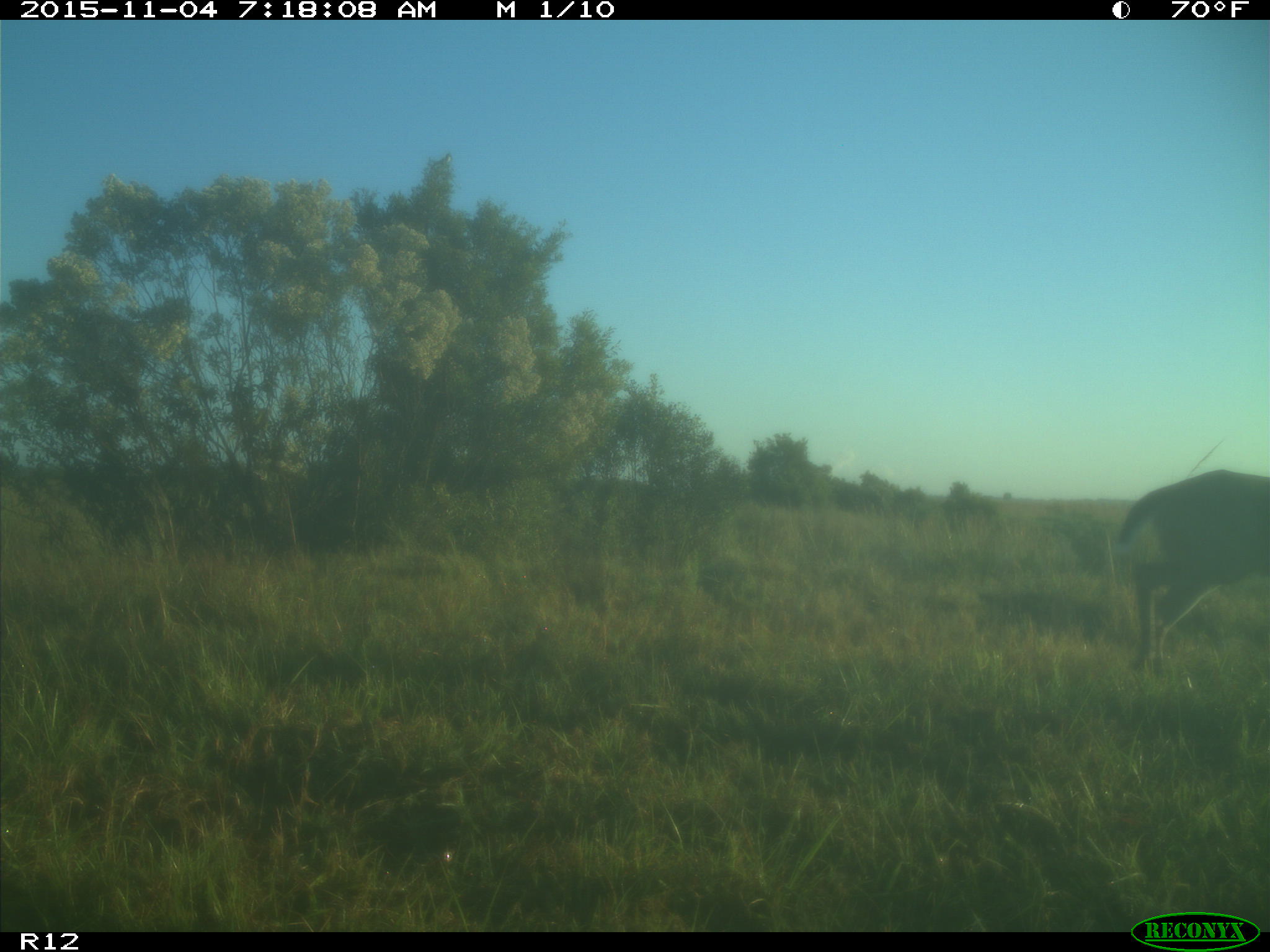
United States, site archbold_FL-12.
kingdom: Animalia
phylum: Chordata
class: Mammalia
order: Artiodactyla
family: Cervidae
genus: Odocoileus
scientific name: Odocoileus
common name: deer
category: unidentified deer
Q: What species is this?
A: Unidentified deer (deer) (Odocoileus).